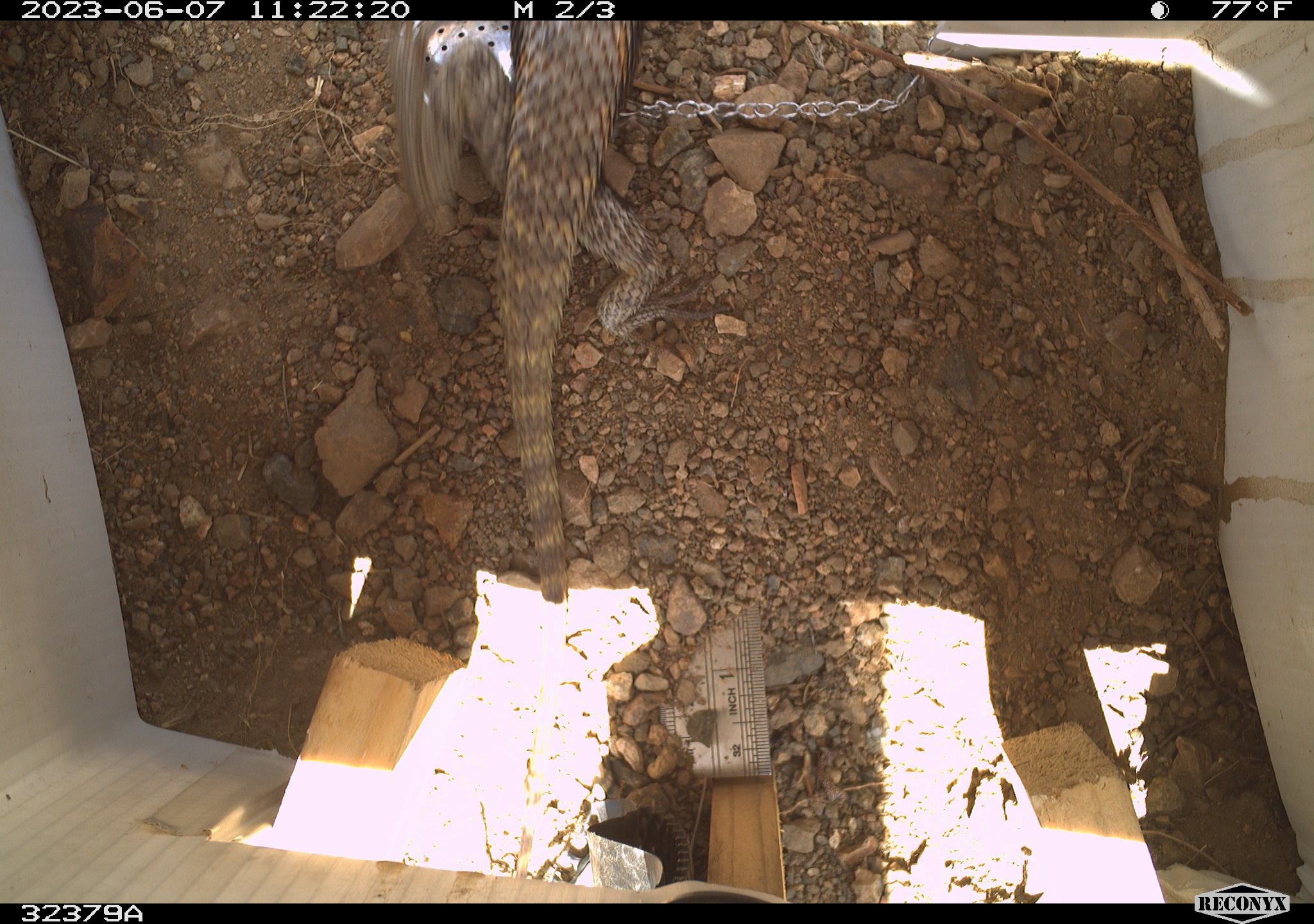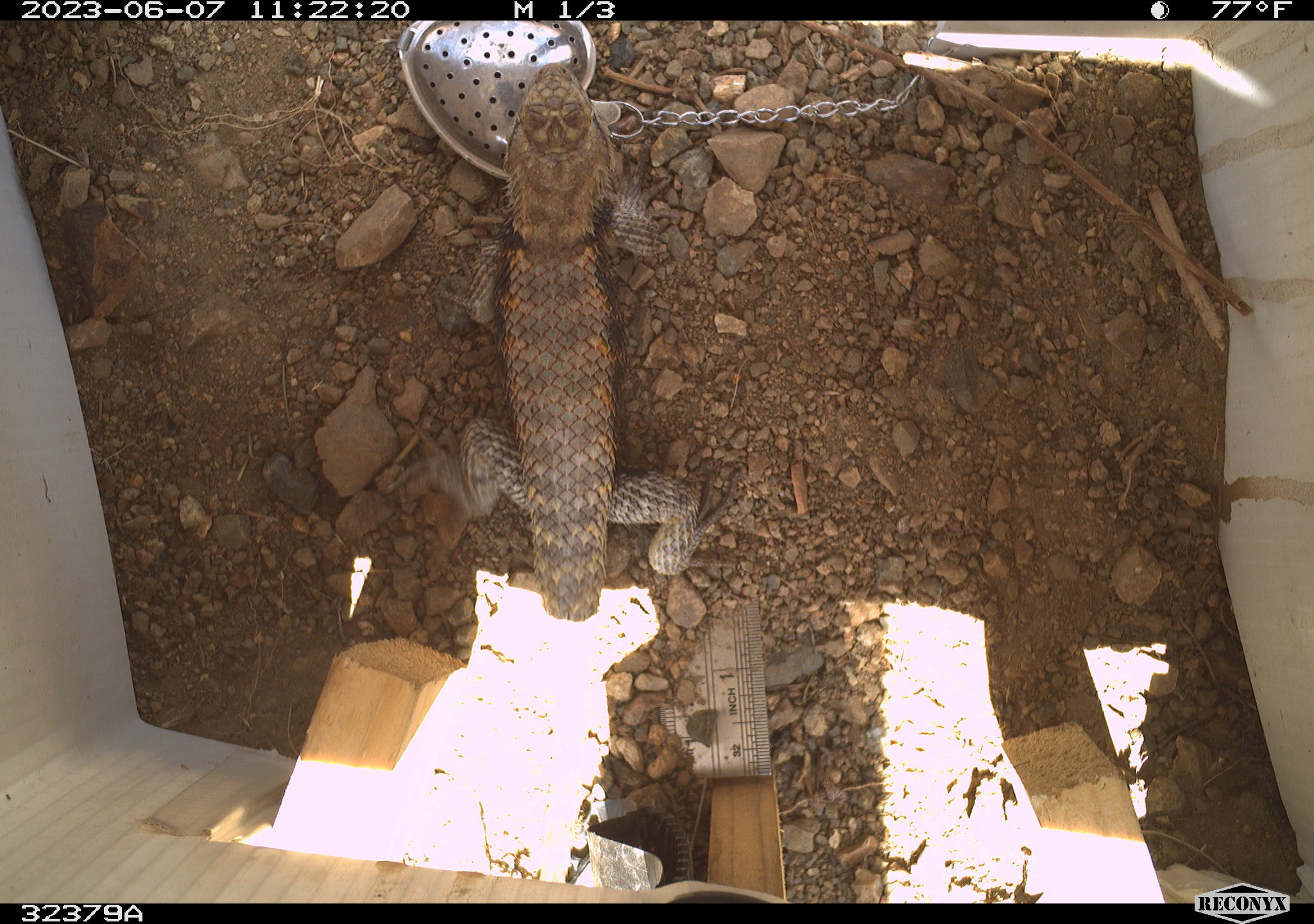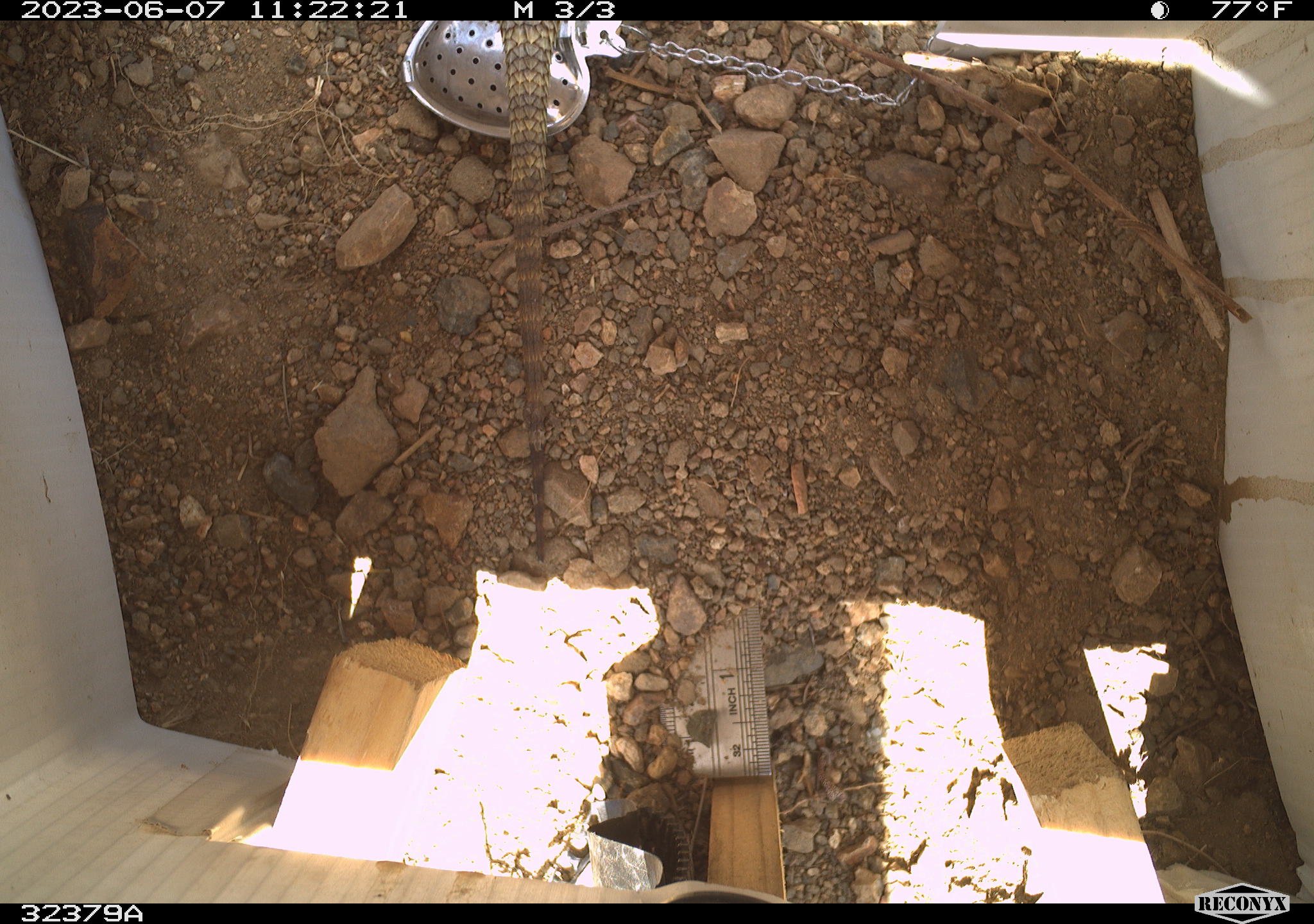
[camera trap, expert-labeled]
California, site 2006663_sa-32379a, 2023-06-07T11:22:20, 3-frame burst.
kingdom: Animalia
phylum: Chordata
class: Reptilia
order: Squamata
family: Phrynosomatidae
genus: Sceloporus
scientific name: Sceloporus uniformis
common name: yellow-backed spiny lizard